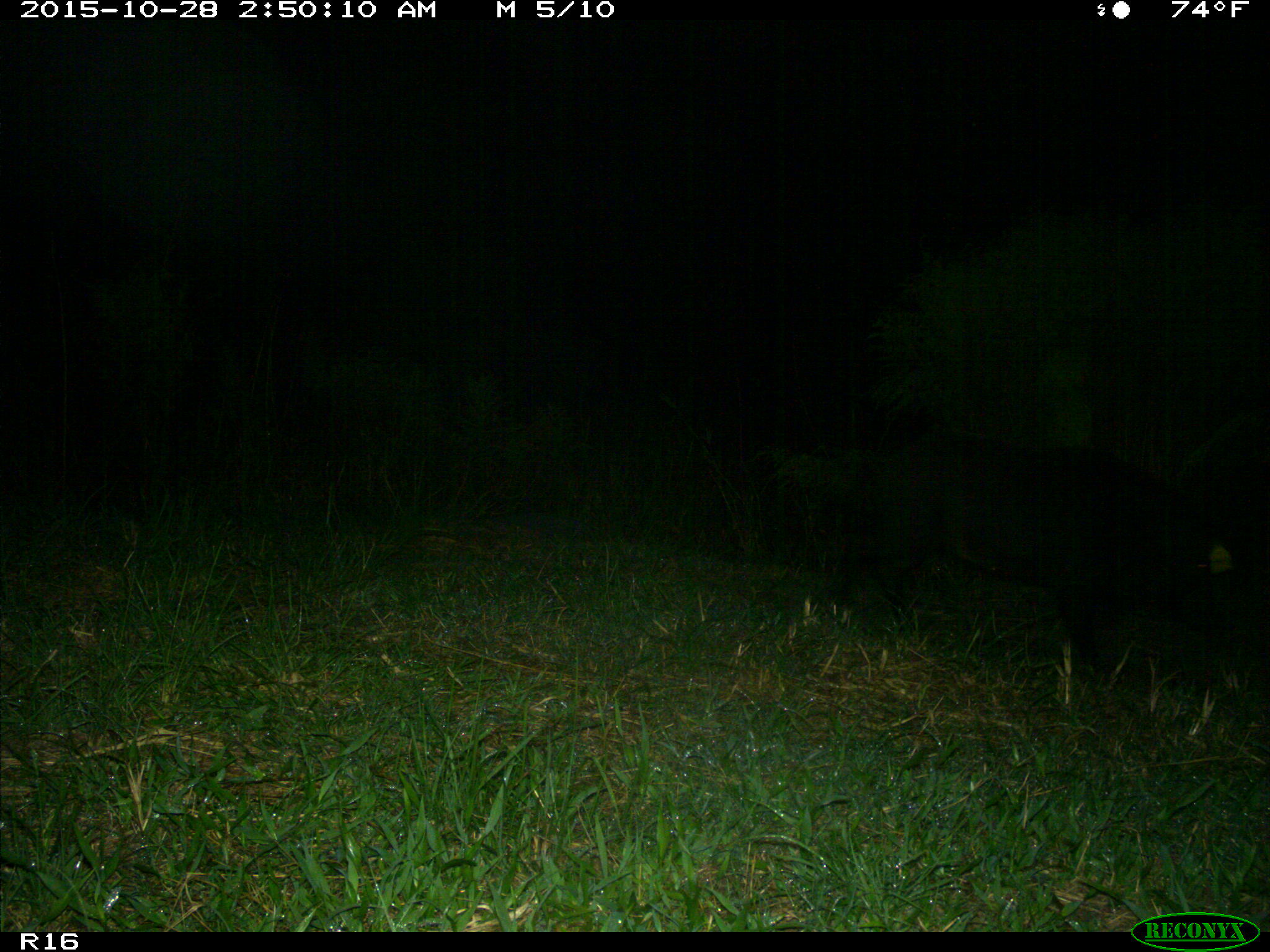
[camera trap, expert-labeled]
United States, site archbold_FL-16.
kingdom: Animalia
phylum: Chordata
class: Mammalia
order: Artiodactyla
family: Suidae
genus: Sus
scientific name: Sus scrofa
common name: wild boar